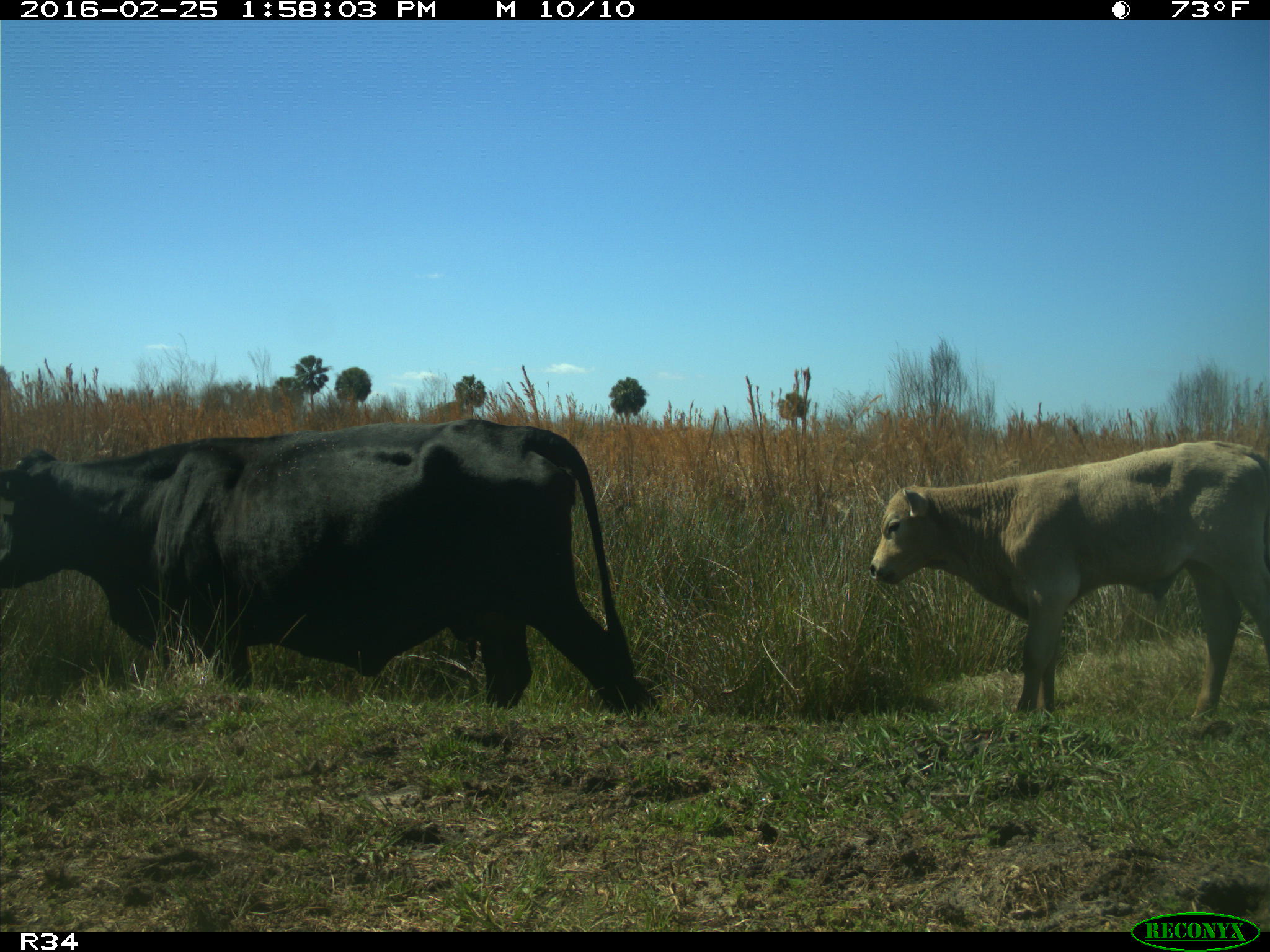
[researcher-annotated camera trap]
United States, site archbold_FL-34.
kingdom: Animalia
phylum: Chordata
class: Mammalia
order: Artiodactyla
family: Bovidae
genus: Bos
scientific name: Bos taurus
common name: domestic cow